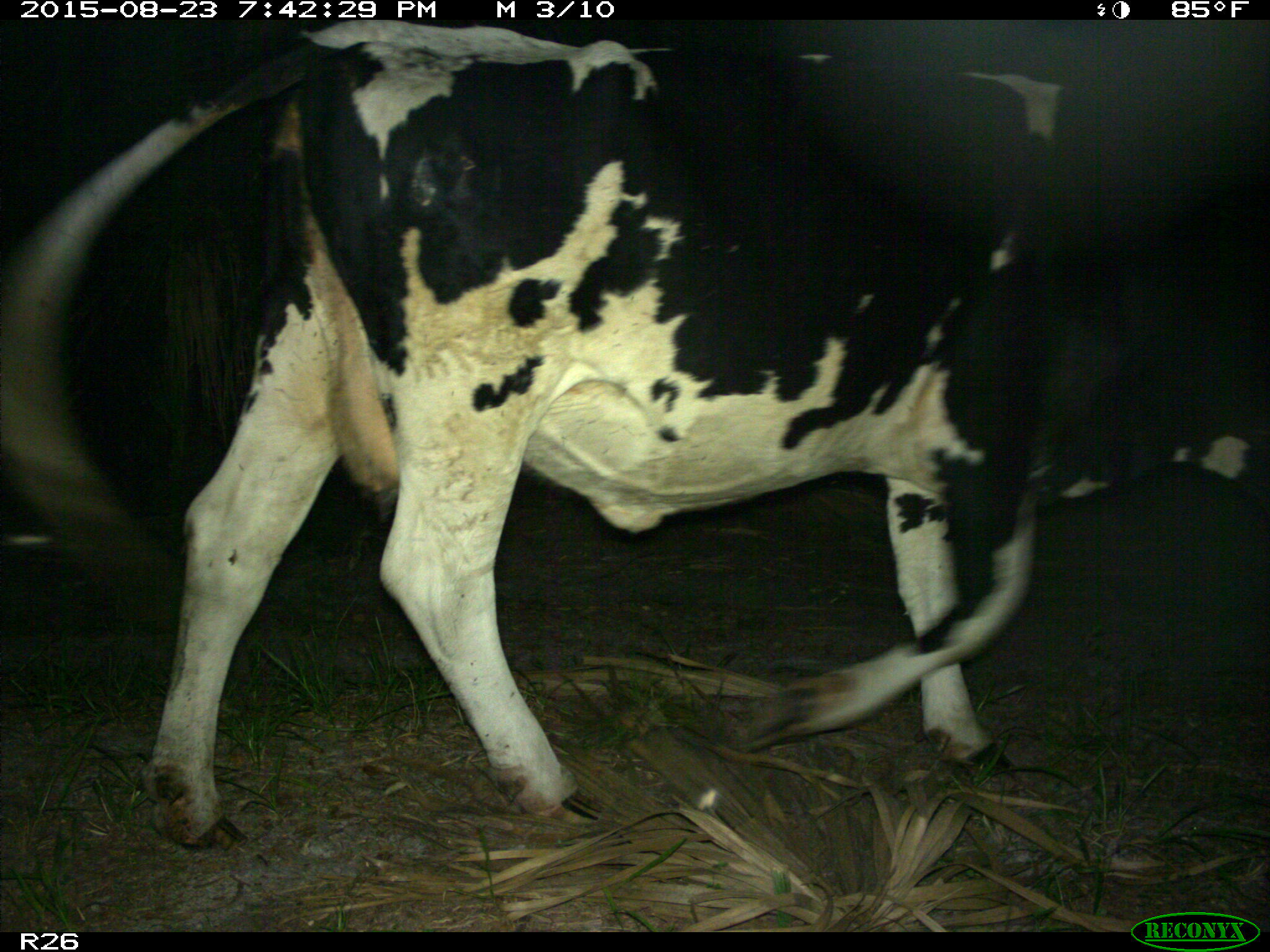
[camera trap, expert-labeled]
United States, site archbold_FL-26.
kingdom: Animalia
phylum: Chordata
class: Mammalia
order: Artiodactyla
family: Bovidae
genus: Bos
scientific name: Bos taurus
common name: domestic cow